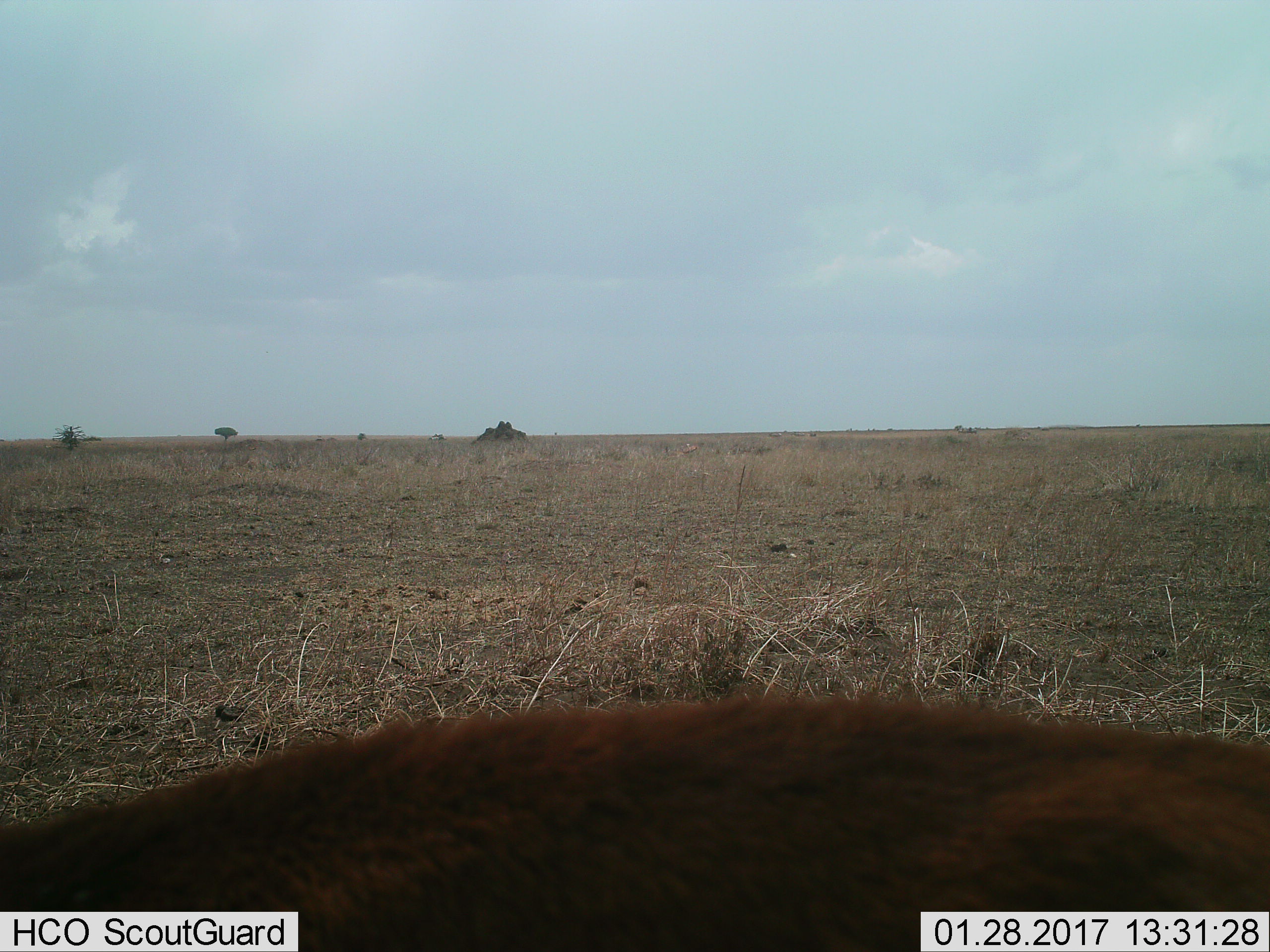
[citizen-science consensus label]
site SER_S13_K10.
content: unidentified animal